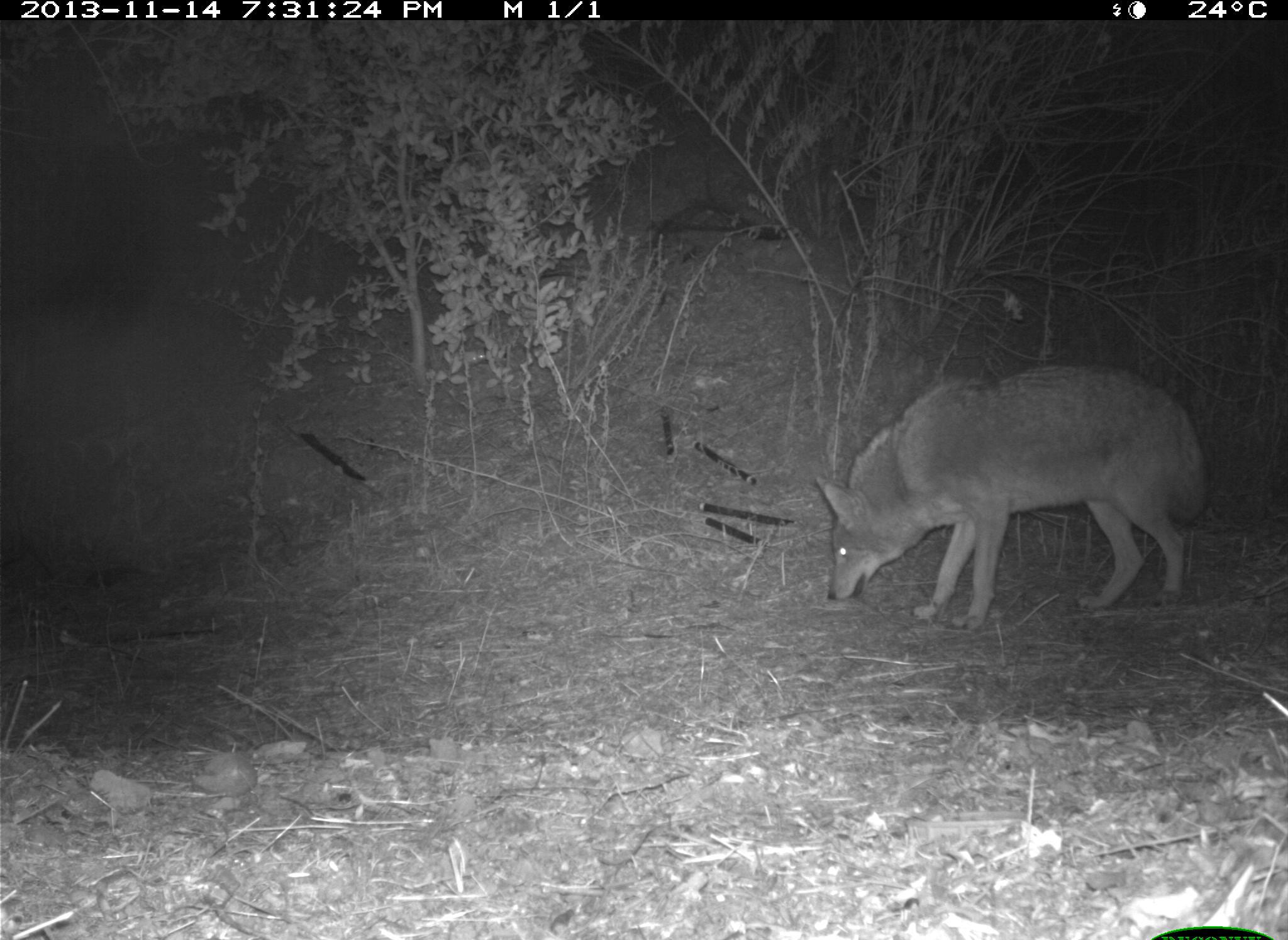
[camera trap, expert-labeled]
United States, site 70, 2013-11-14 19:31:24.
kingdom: Animalia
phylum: Chordata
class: Mammalia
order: Carnivora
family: Canidae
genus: Canis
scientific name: Canis latrans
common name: coyote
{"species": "coyote (Canis latrans)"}